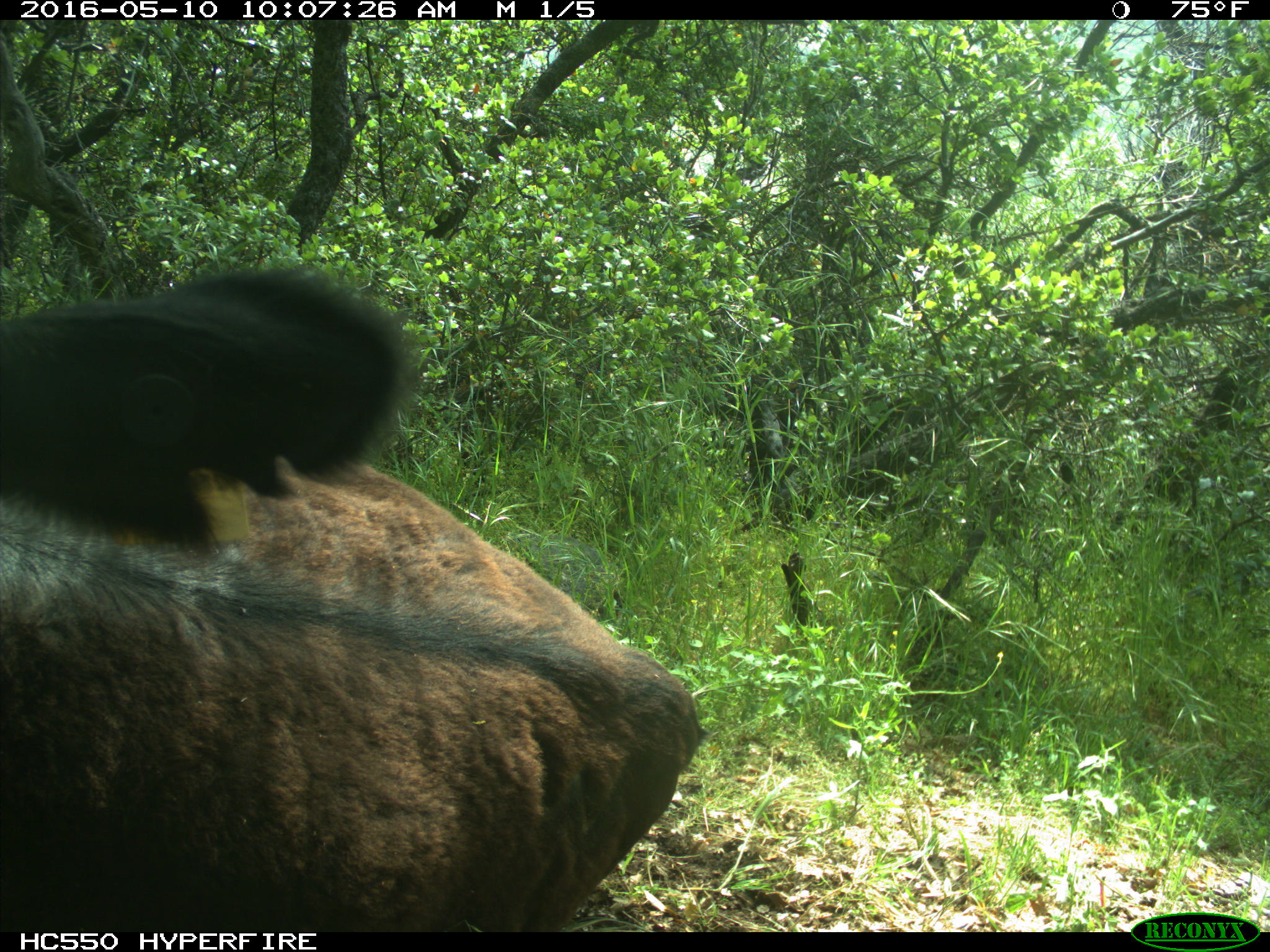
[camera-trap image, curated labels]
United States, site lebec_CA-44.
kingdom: Animalia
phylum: Chordata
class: Mammalia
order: Artiodactyla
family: Bovidae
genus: Bos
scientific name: Bos taurus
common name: domestic cow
Bos taurus (domestic cow).